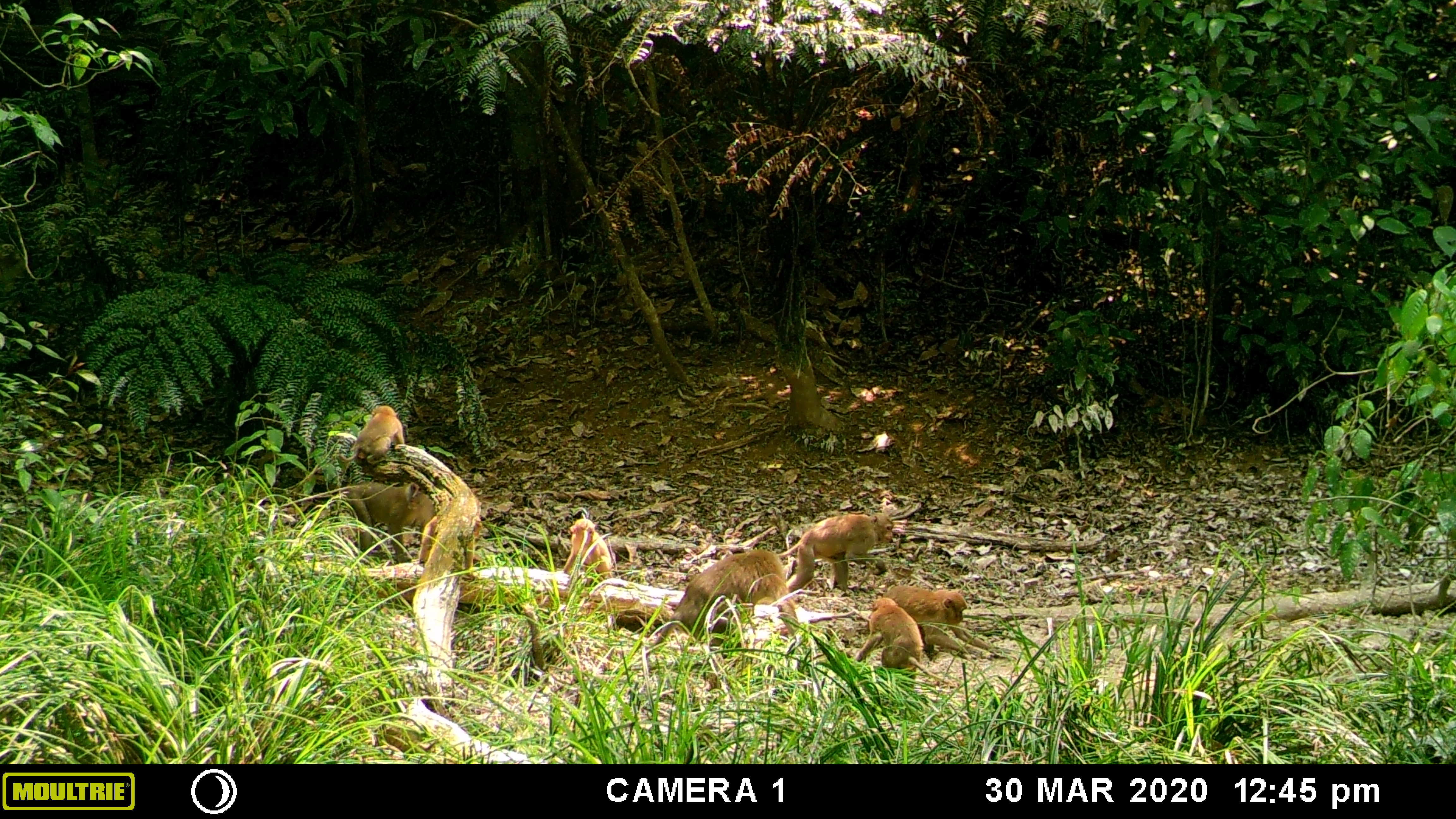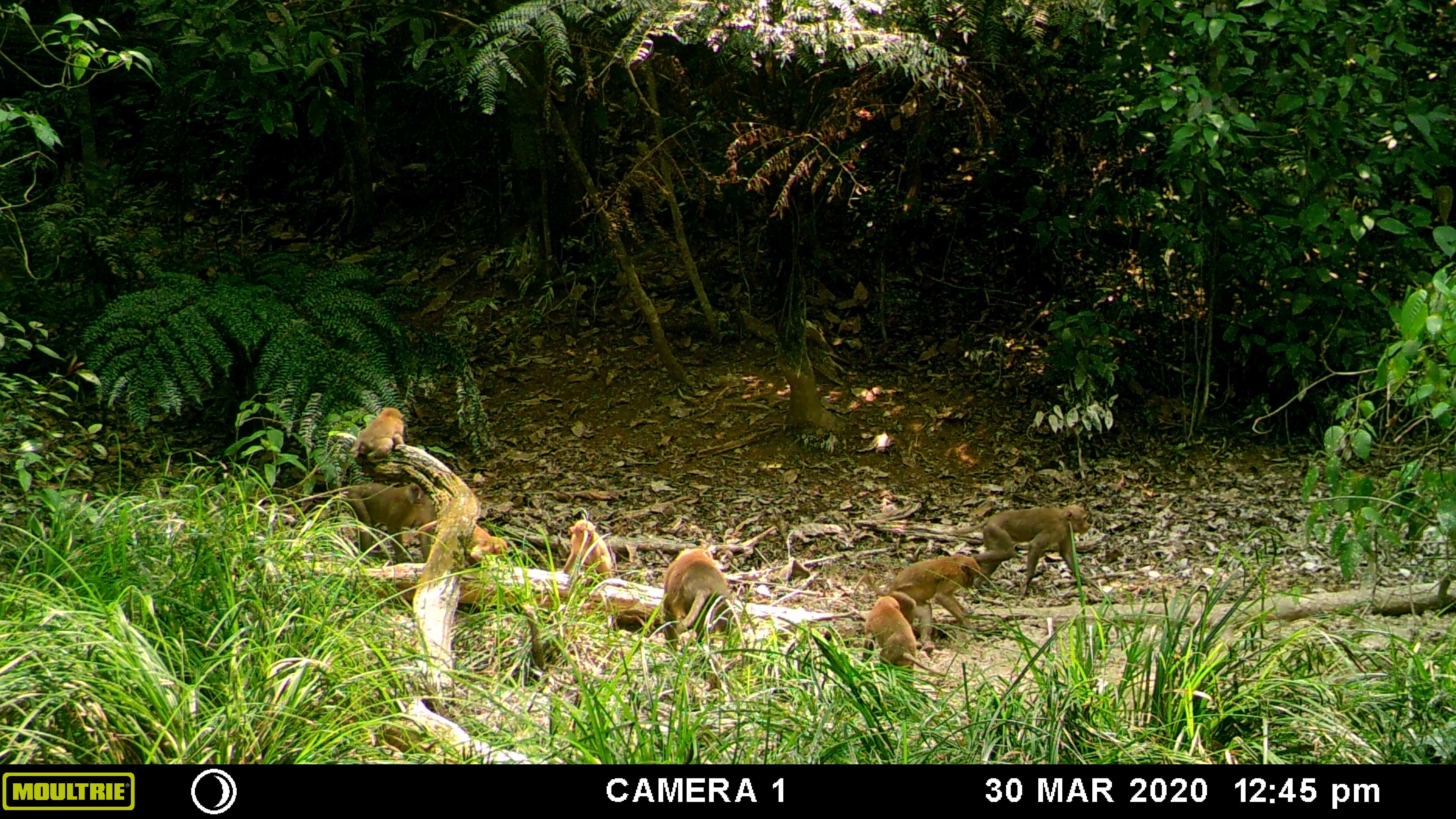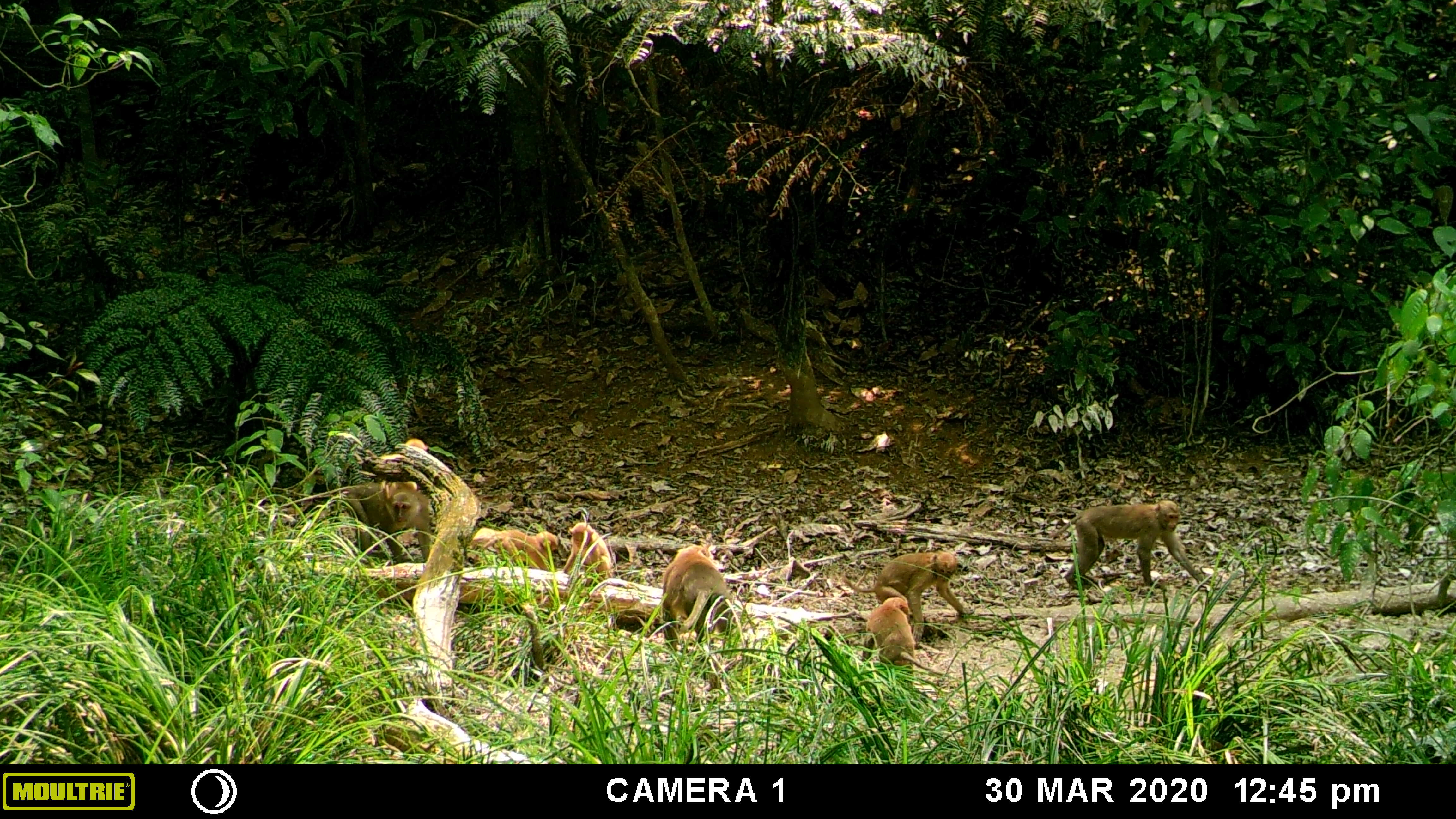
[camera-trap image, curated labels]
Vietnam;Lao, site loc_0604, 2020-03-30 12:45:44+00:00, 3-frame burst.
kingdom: Animalia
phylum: Chordata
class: Mammalia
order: Primates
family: Cercopithecidae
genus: Macaca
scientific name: Macaca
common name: macaques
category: assam or rhesus macaque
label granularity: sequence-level